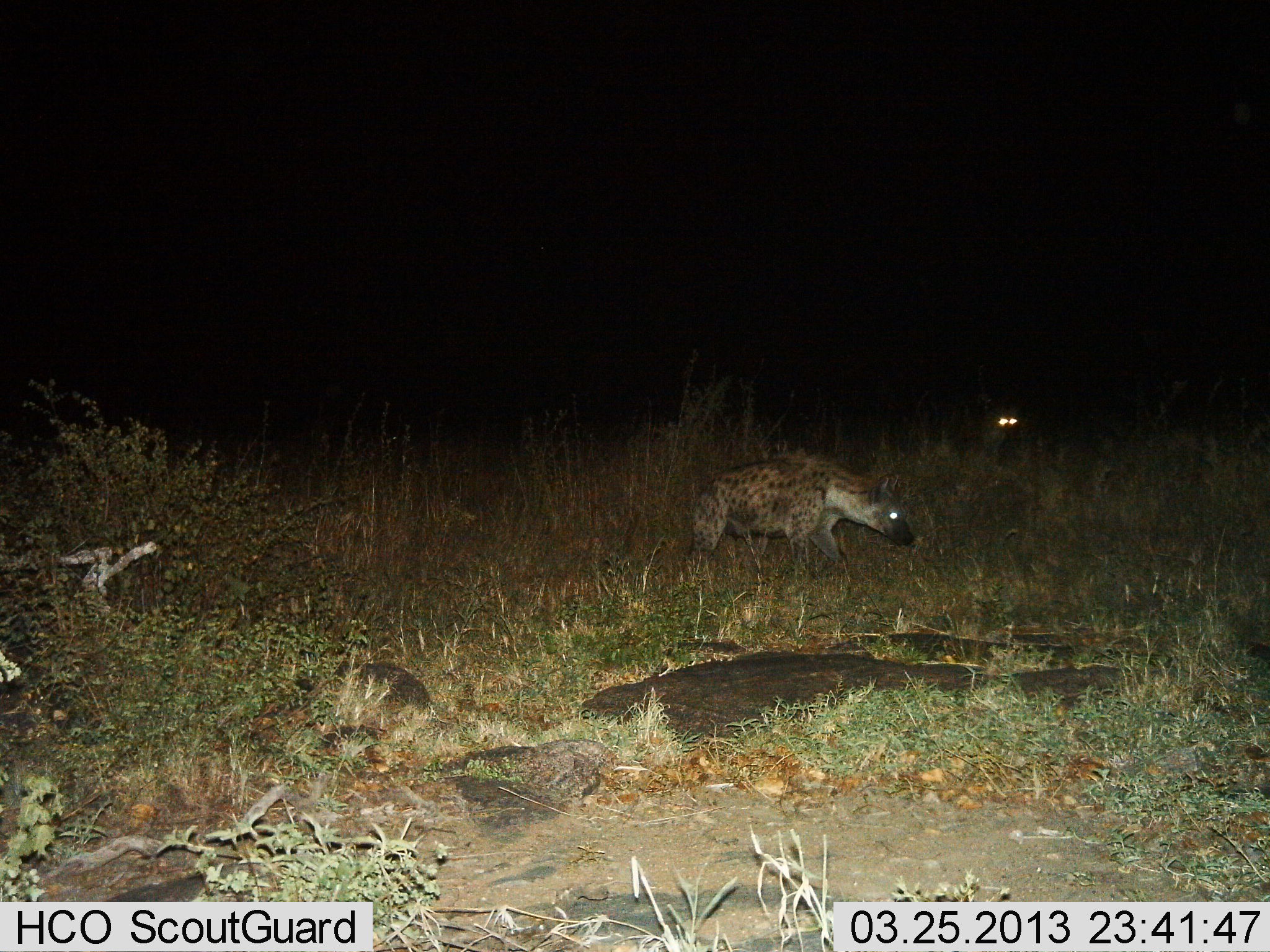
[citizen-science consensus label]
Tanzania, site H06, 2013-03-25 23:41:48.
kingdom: Animalia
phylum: Chordata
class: Mammalia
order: Carnivora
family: Hyaenidae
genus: Crocuta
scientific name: Crocuta crocuta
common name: spotted hyena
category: hyenaspotted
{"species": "hyenaspotted (spotted hyena) (Crocuta crocuta)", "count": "2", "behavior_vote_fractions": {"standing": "42%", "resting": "0%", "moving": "63%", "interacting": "0%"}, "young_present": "0%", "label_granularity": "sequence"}